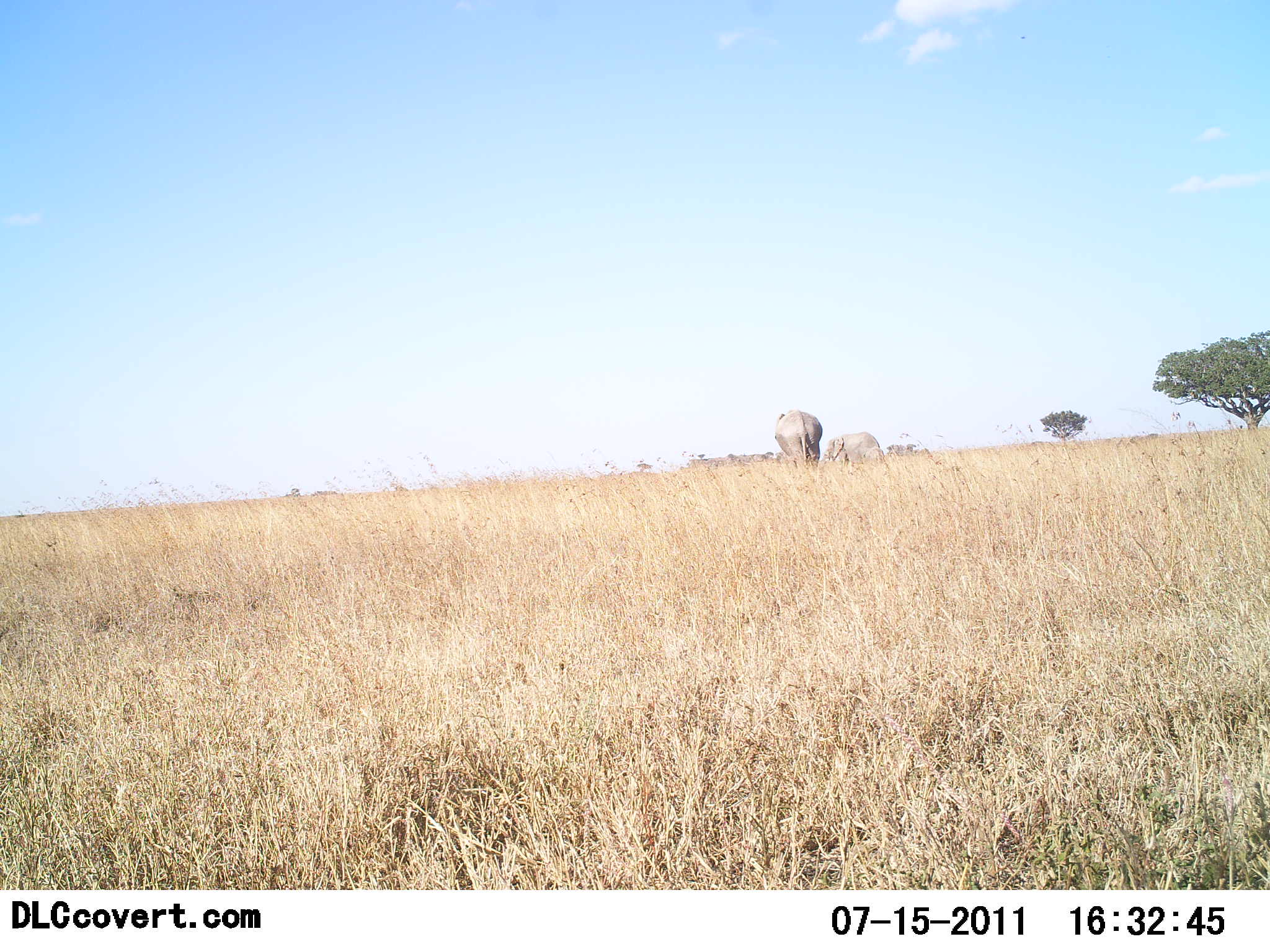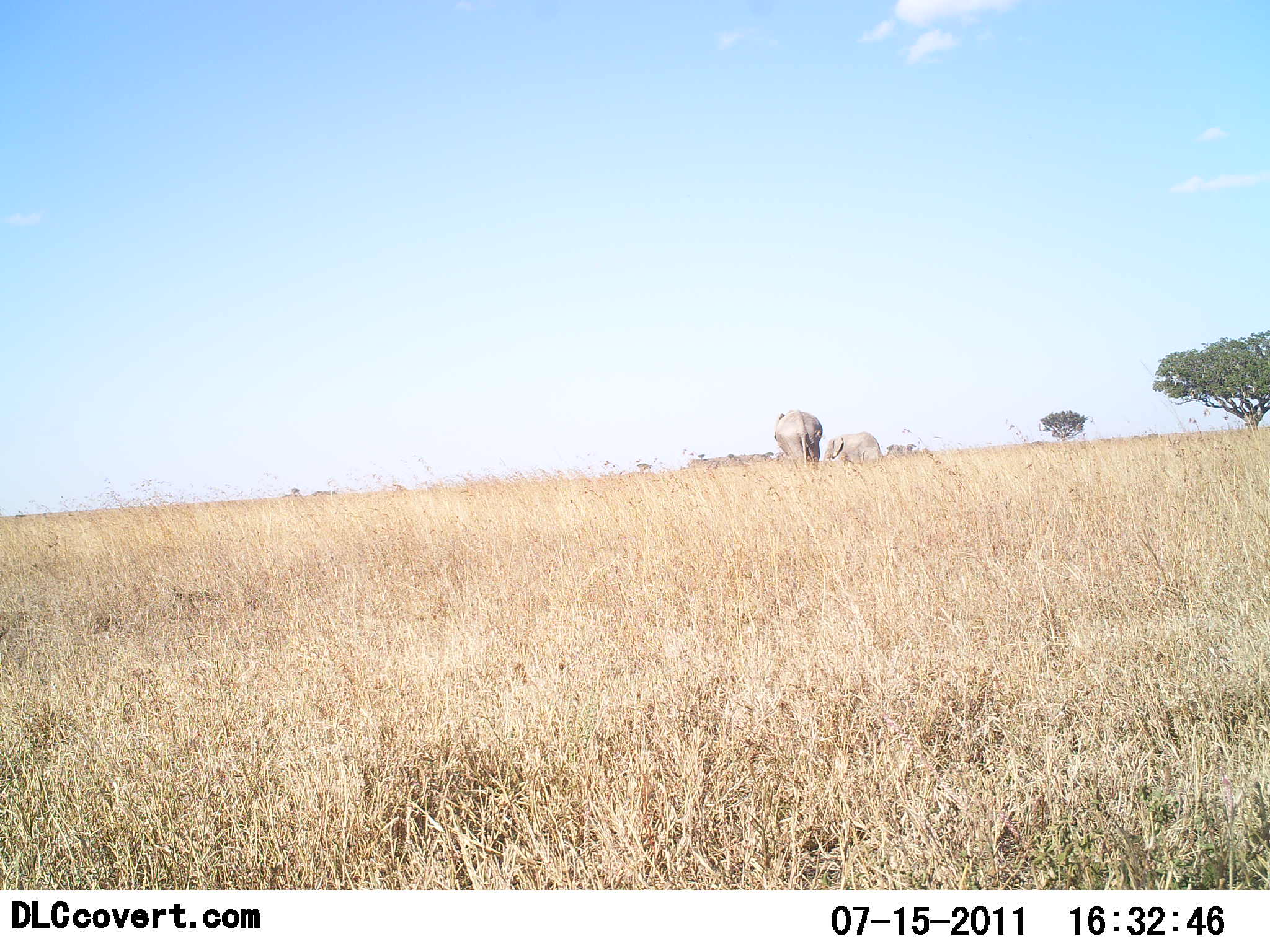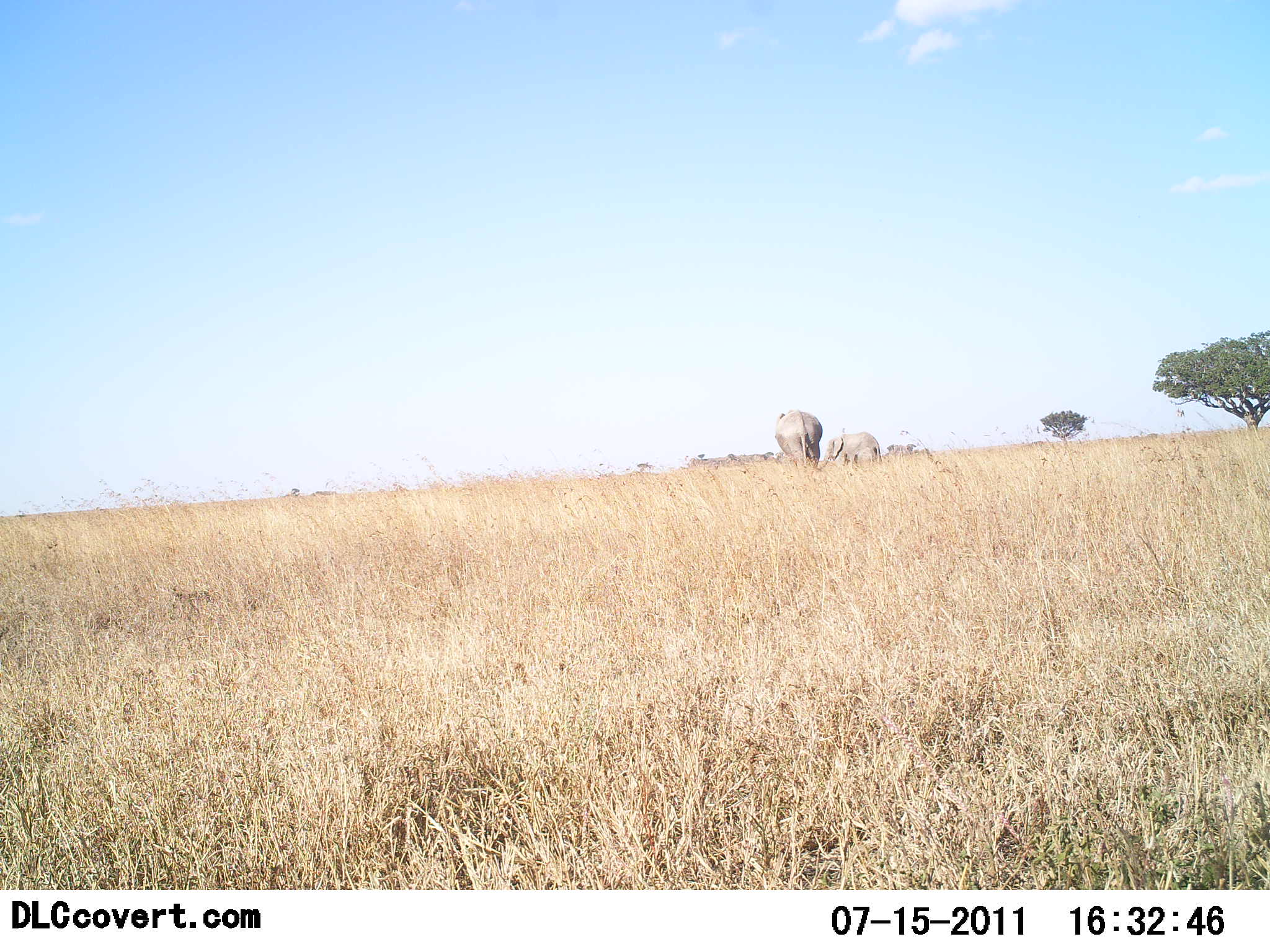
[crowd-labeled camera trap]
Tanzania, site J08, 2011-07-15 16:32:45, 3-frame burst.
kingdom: Animalia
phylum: Chordata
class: Mammalia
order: Proboscidea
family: Elephantidae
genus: Loxodonta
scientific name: Loxodonta africana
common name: african bush elephant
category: elephant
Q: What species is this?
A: Elephant (african bush elephant) (Loxodonta africana).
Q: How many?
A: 2.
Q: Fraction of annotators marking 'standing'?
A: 87%.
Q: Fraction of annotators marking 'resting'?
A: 13%.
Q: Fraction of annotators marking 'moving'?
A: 13%.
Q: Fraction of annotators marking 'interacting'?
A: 0%.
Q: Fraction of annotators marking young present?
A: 27%.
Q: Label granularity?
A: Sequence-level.